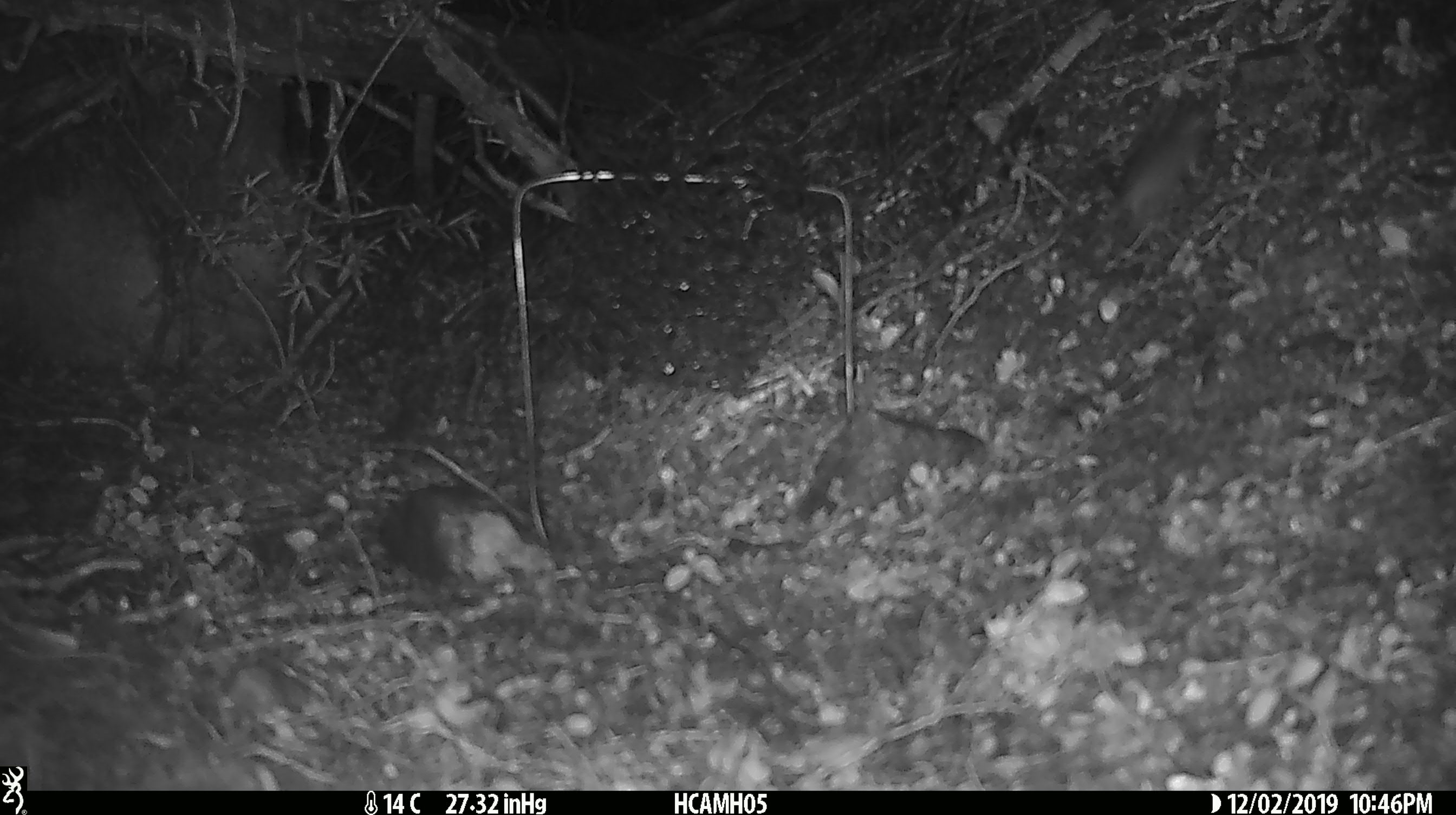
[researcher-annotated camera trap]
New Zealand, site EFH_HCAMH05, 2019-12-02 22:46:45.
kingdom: Animalia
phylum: Chordata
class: Mammalia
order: Rodentia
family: Muridae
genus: Mus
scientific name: Mus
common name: mouse